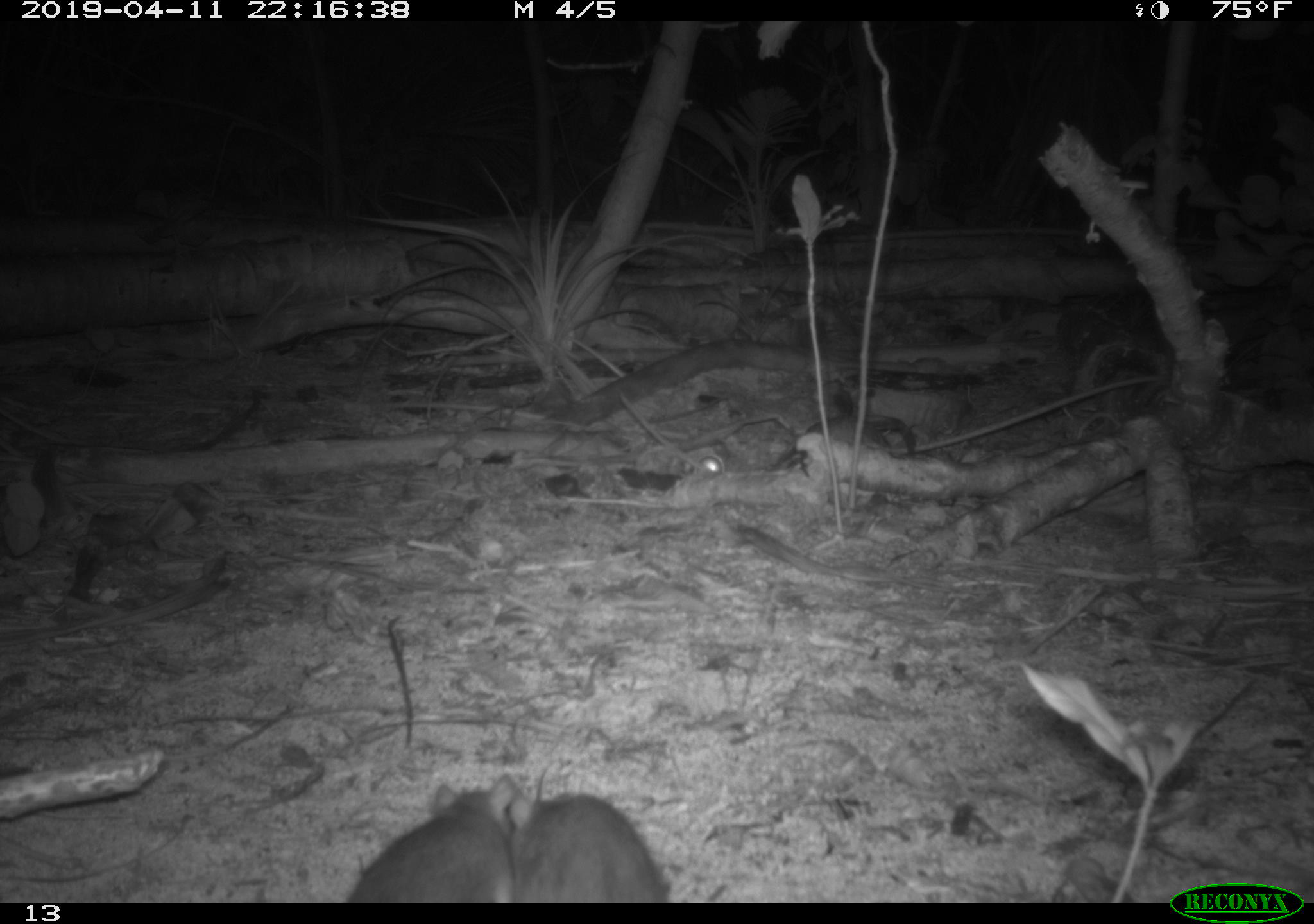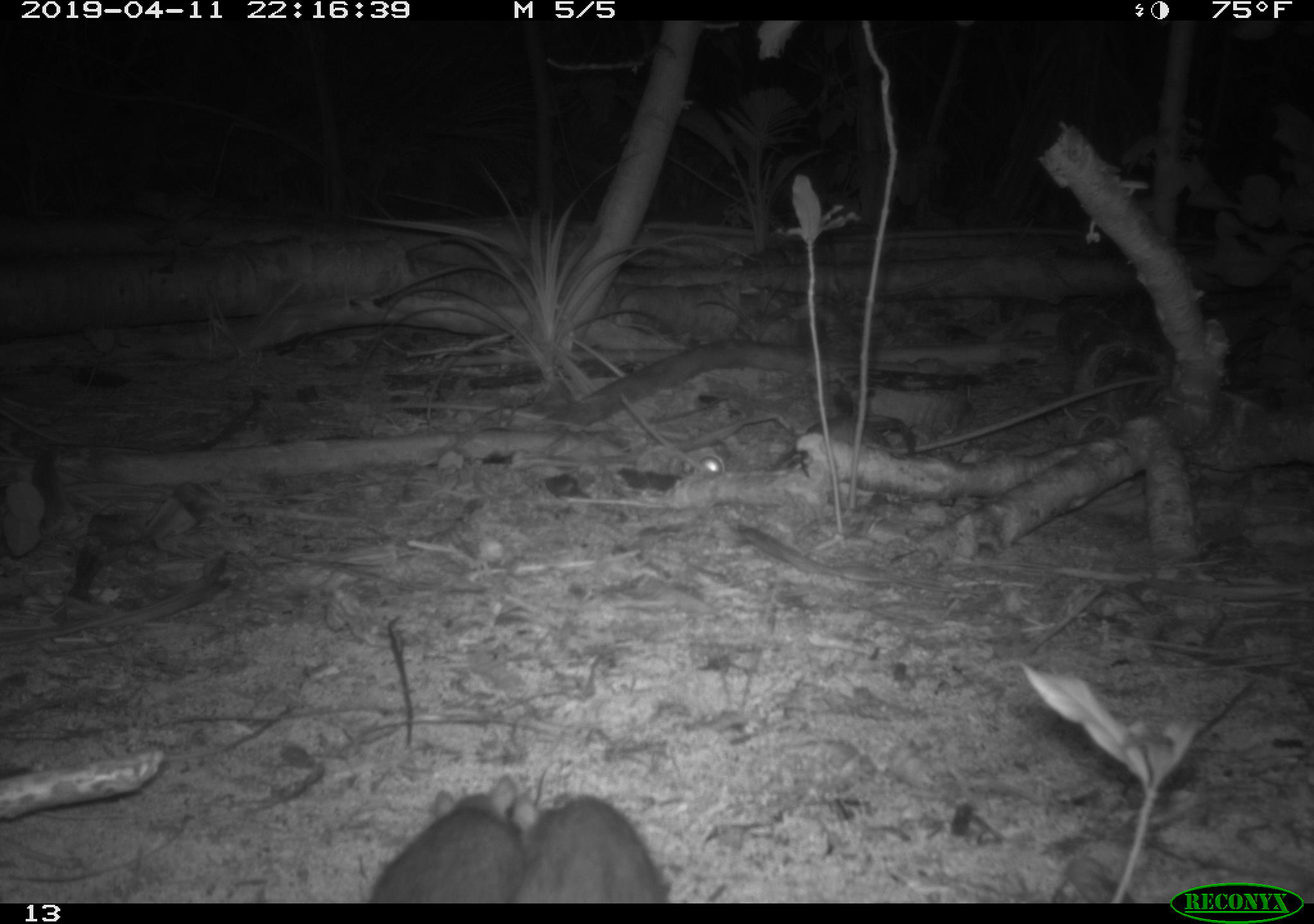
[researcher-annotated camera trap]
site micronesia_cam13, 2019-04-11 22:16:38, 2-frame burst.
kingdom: Animalia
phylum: Chordata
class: Mammalia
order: Rodentia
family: Muridae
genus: Rattus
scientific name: Rattus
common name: rat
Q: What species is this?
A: Rat (Rattus).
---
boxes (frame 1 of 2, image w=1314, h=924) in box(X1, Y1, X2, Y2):
rat: box(343, 778, 502, 905); box(506, 783, 679, 898)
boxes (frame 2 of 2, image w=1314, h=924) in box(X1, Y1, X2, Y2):
rat: box(366, 772, 520, 903); box(511, 789, 670, 905)